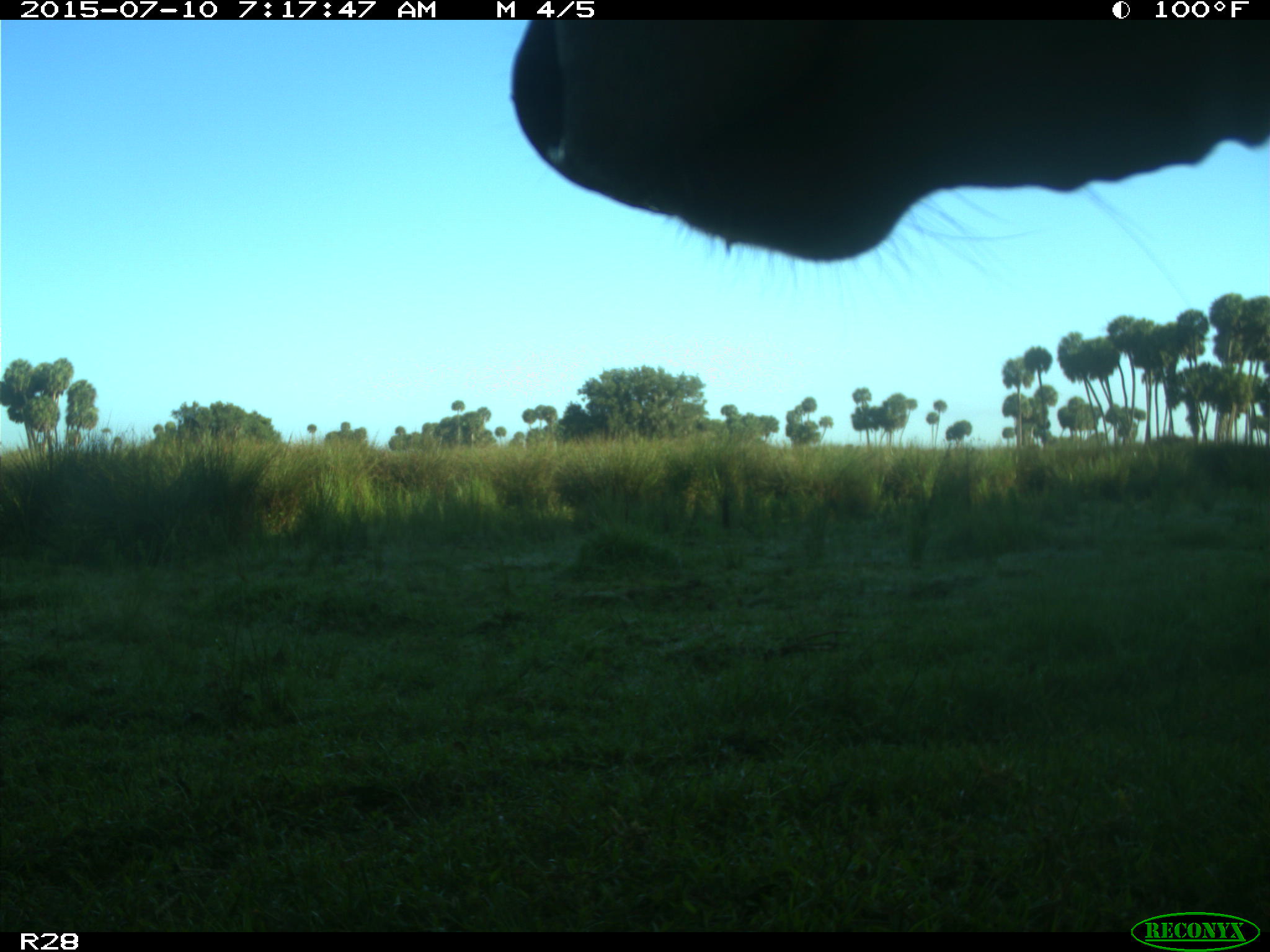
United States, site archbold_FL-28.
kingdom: Animalia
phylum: Chordata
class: Mammalia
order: Artiodactyla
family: Bovidae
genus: Bos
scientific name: Bos taurus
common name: domestic cow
Bos taurus (domestic cow).